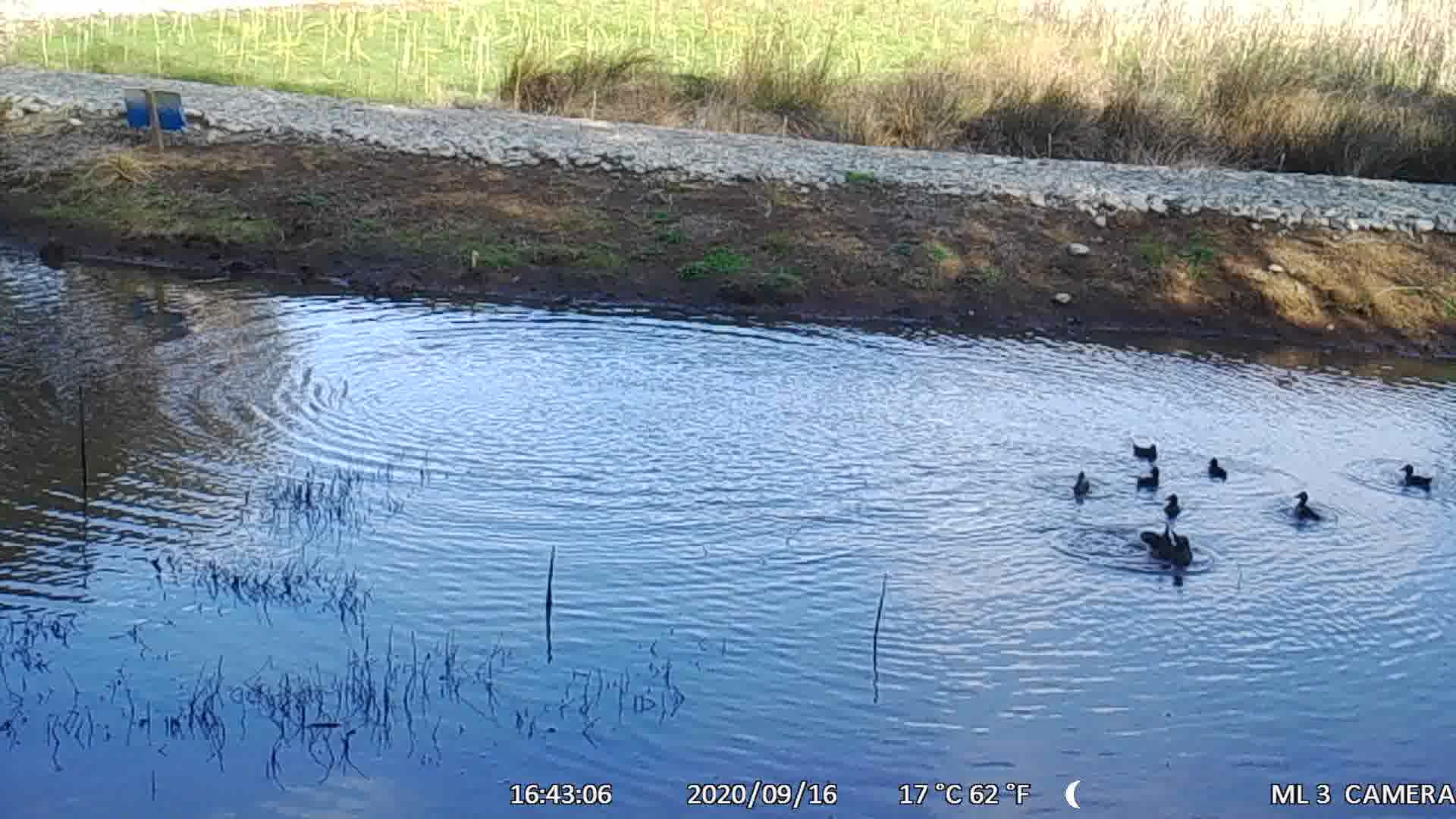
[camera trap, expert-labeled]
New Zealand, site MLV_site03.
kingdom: Animalia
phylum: Chordata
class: Aves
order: Anseriformes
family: Anatidae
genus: Anas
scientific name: Anas chlorotis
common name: brown teal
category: pateke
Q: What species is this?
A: Pateke (brown teal) (Anas chlorotis).